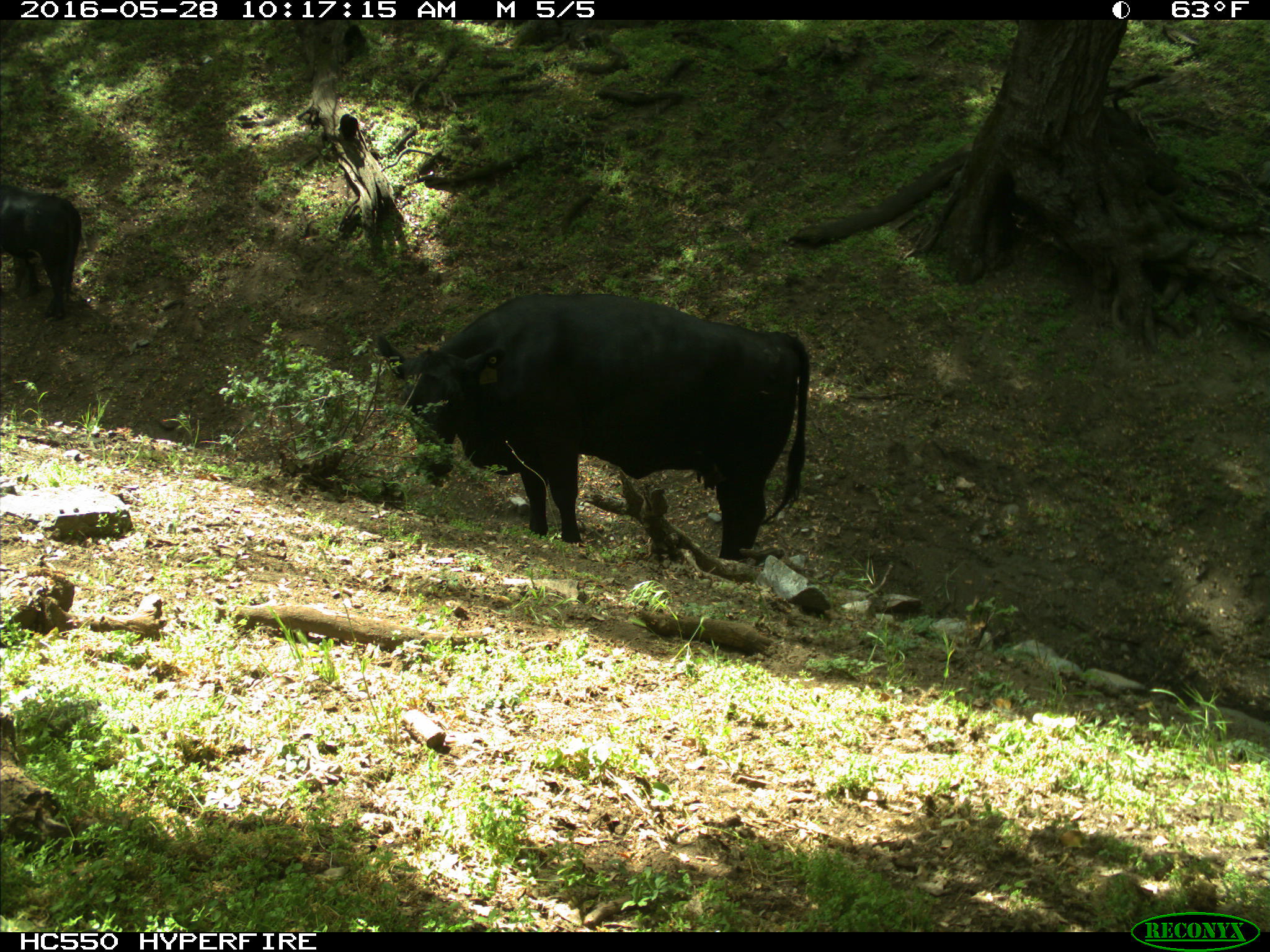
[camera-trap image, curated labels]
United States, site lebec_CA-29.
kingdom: Animalia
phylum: Chordata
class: Mammalia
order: Artiodactyla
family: Bovidae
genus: Bos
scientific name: Bos taurus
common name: domestic cow